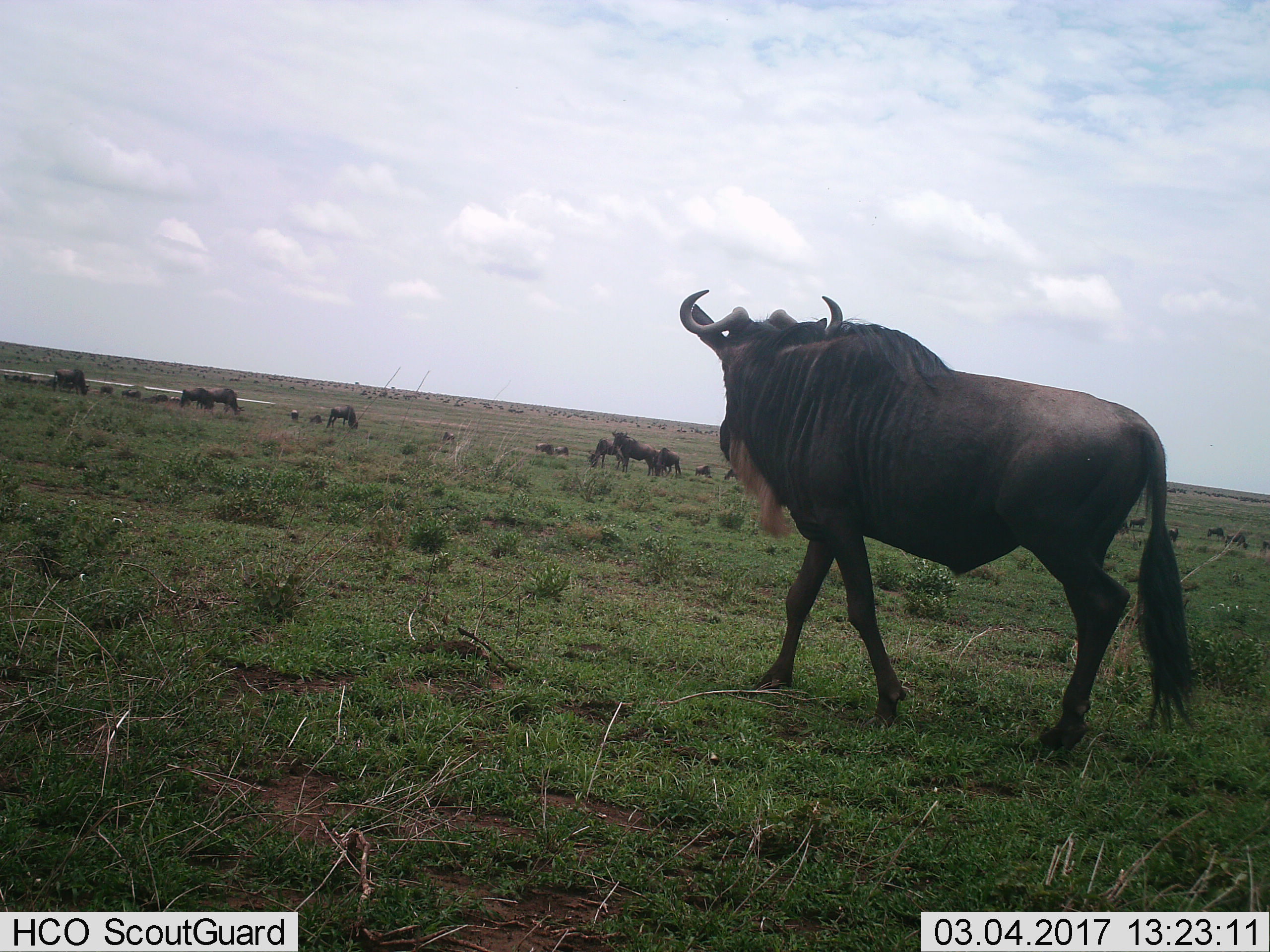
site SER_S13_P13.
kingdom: Animalia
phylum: Chordata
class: Mammalia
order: Artiodactyla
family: Bovidae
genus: Connochaetes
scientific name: Connochaetes taurinus taurinus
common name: blue wildebeest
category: wildebeestblue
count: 11-50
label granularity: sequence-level